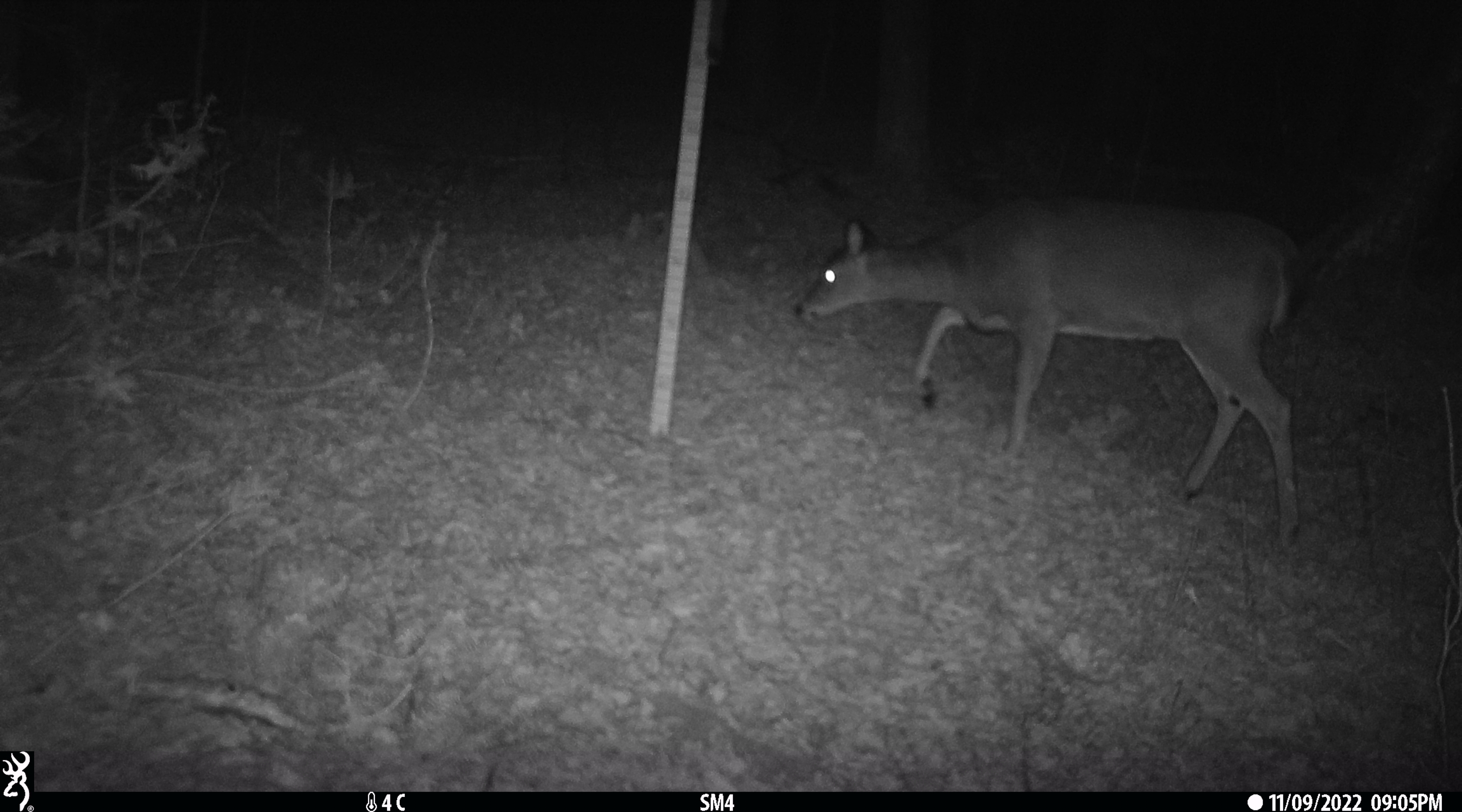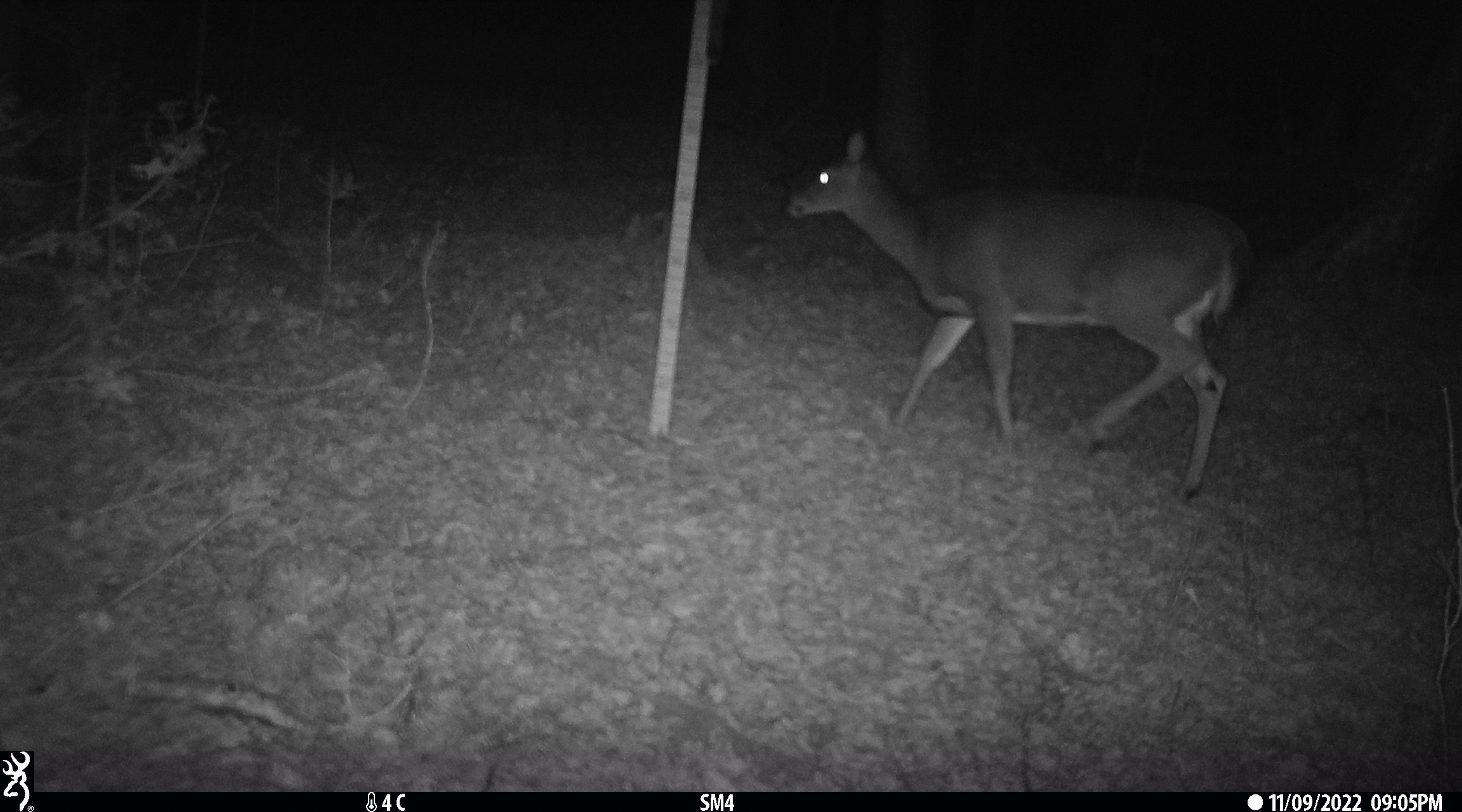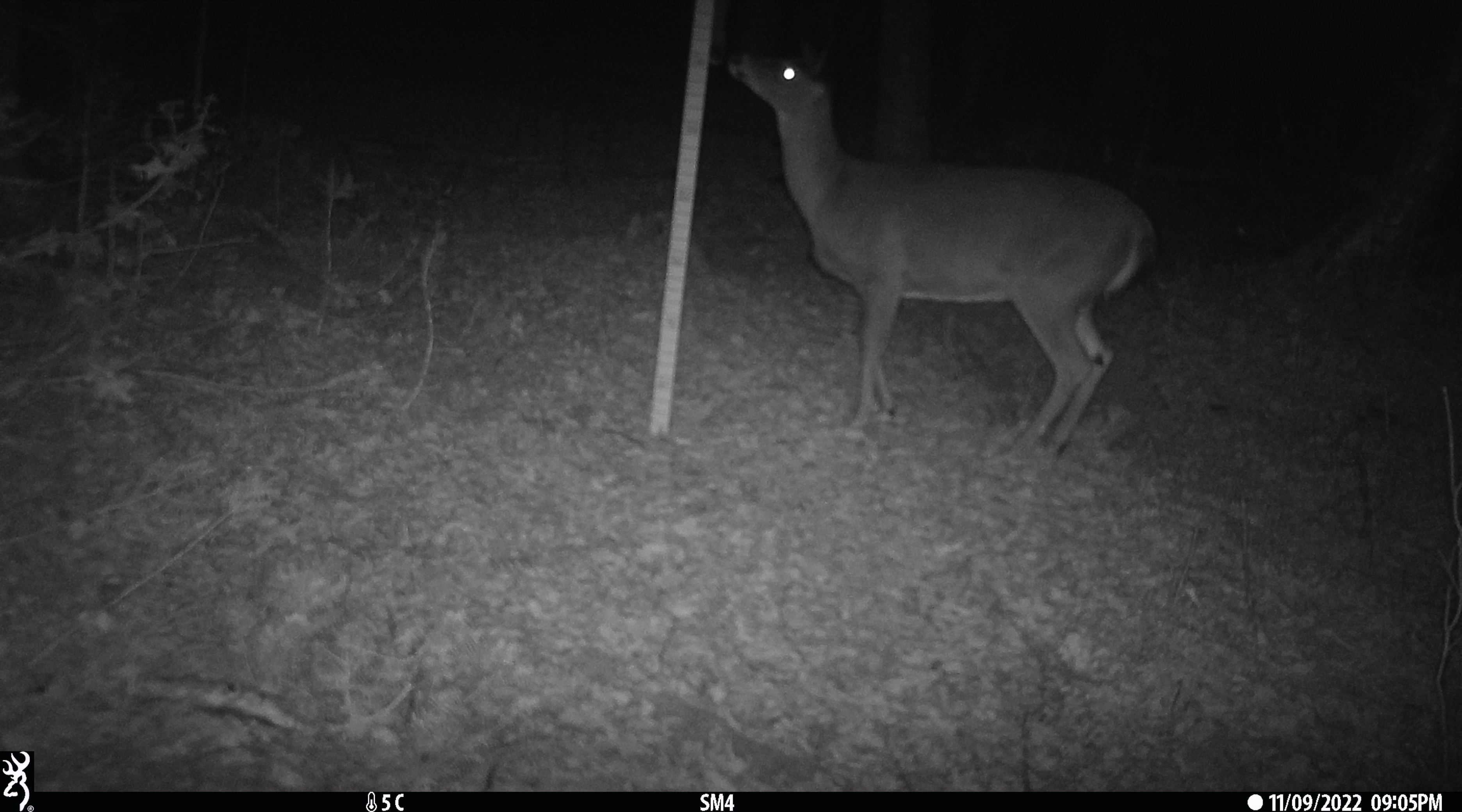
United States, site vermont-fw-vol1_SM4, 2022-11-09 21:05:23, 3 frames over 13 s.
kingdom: Animalia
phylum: Chordata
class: Mammalia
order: Artiodactyla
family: Cervidae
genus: Odocoileus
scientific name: Odocoileus virginianus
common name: white-tailed deer